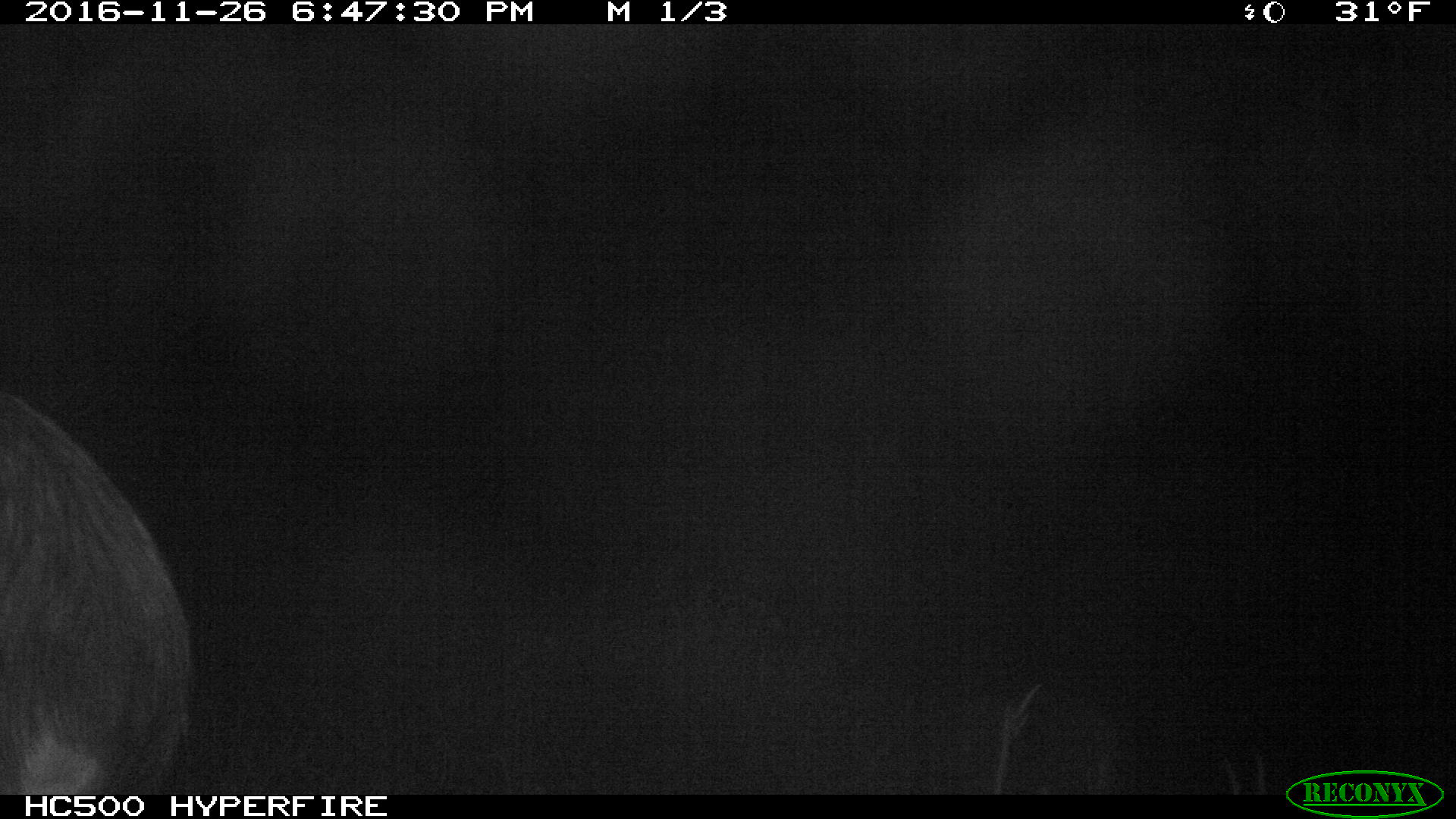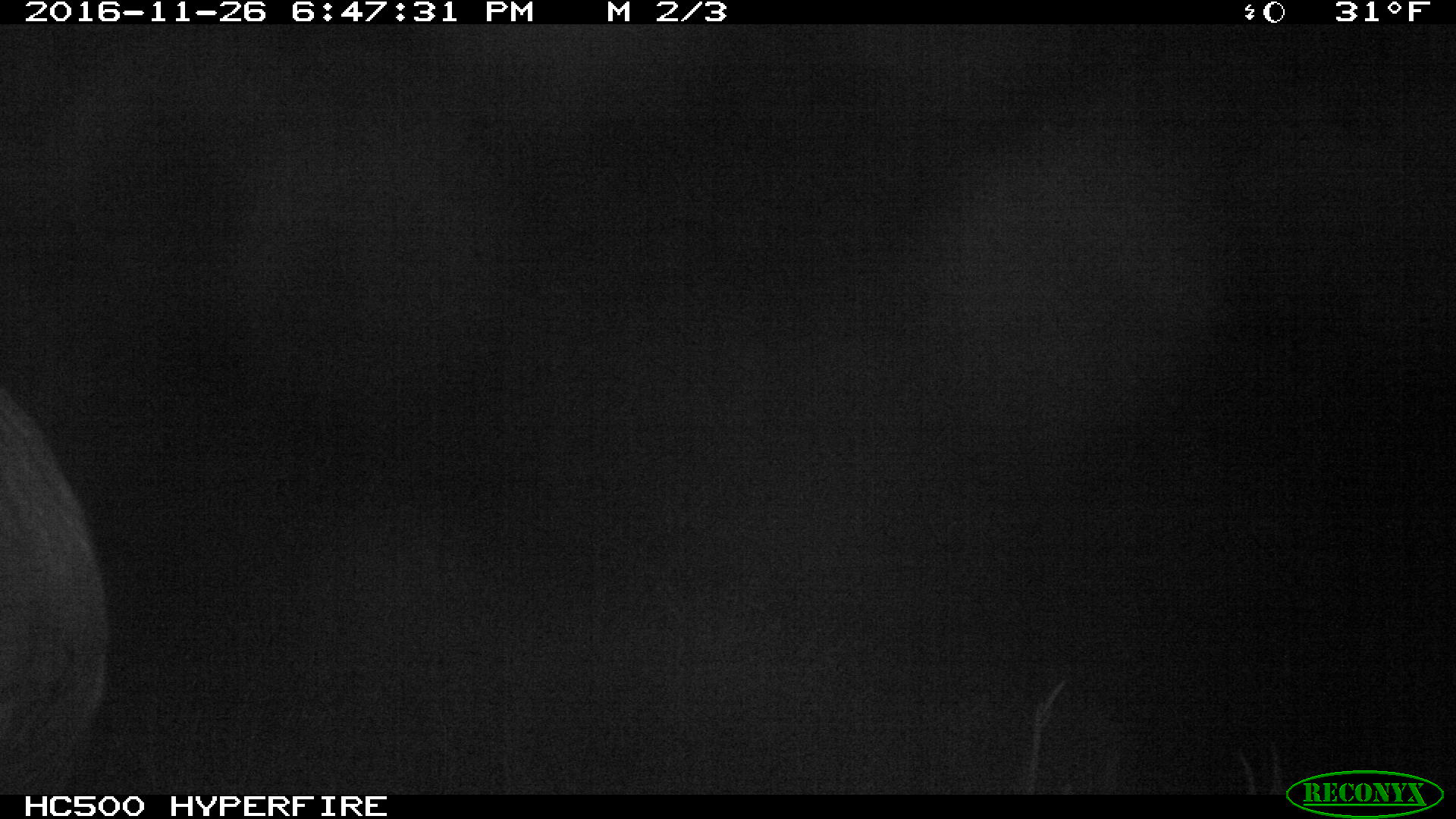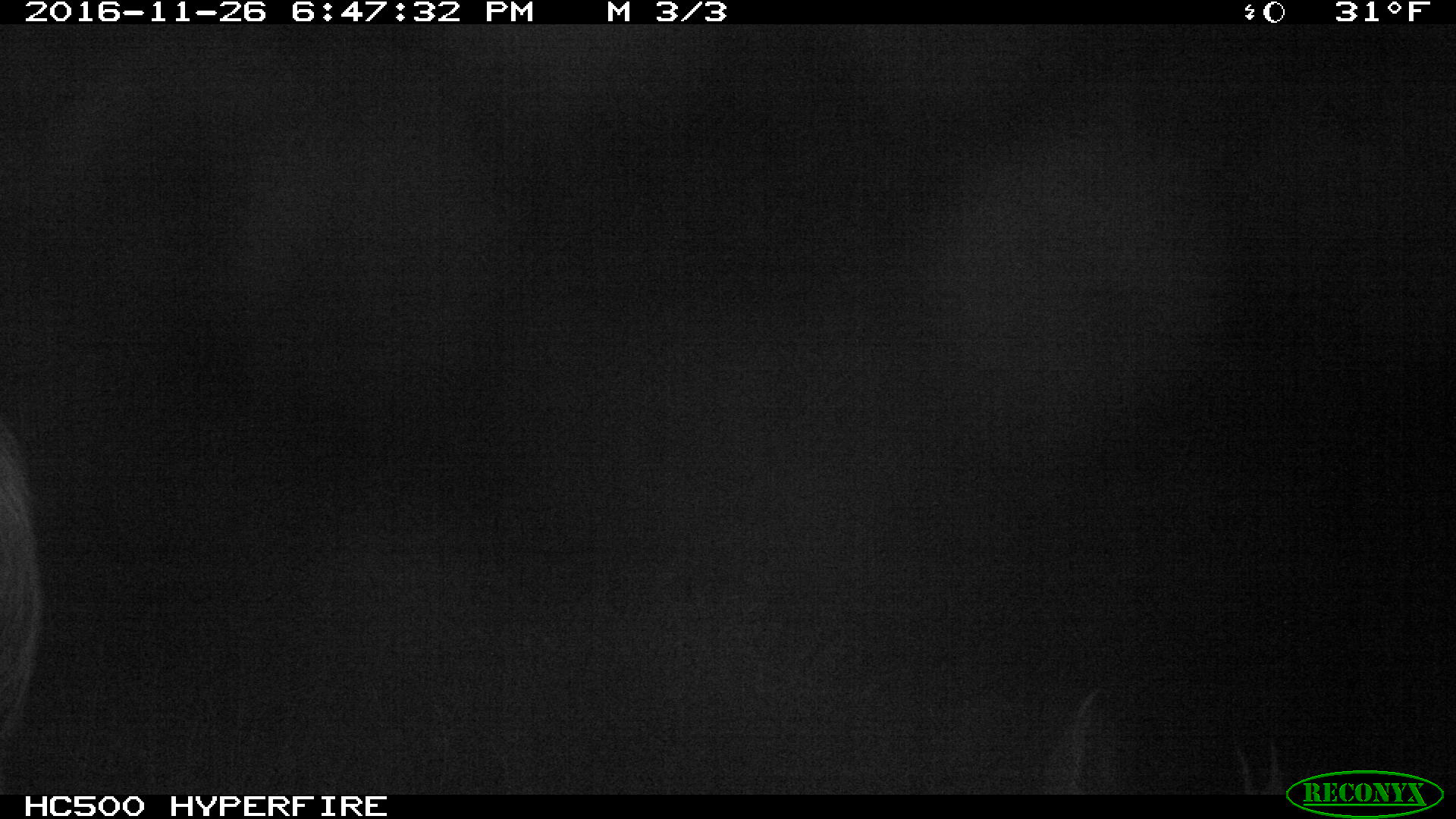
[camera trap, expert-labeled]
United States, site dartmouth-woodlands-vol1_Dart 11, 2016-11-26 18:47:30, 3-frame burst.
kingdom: Animalia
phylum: Chordata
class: Mammalia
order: Artiodactyla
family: Cervidae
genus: Alces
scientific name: Alces alces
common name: moose